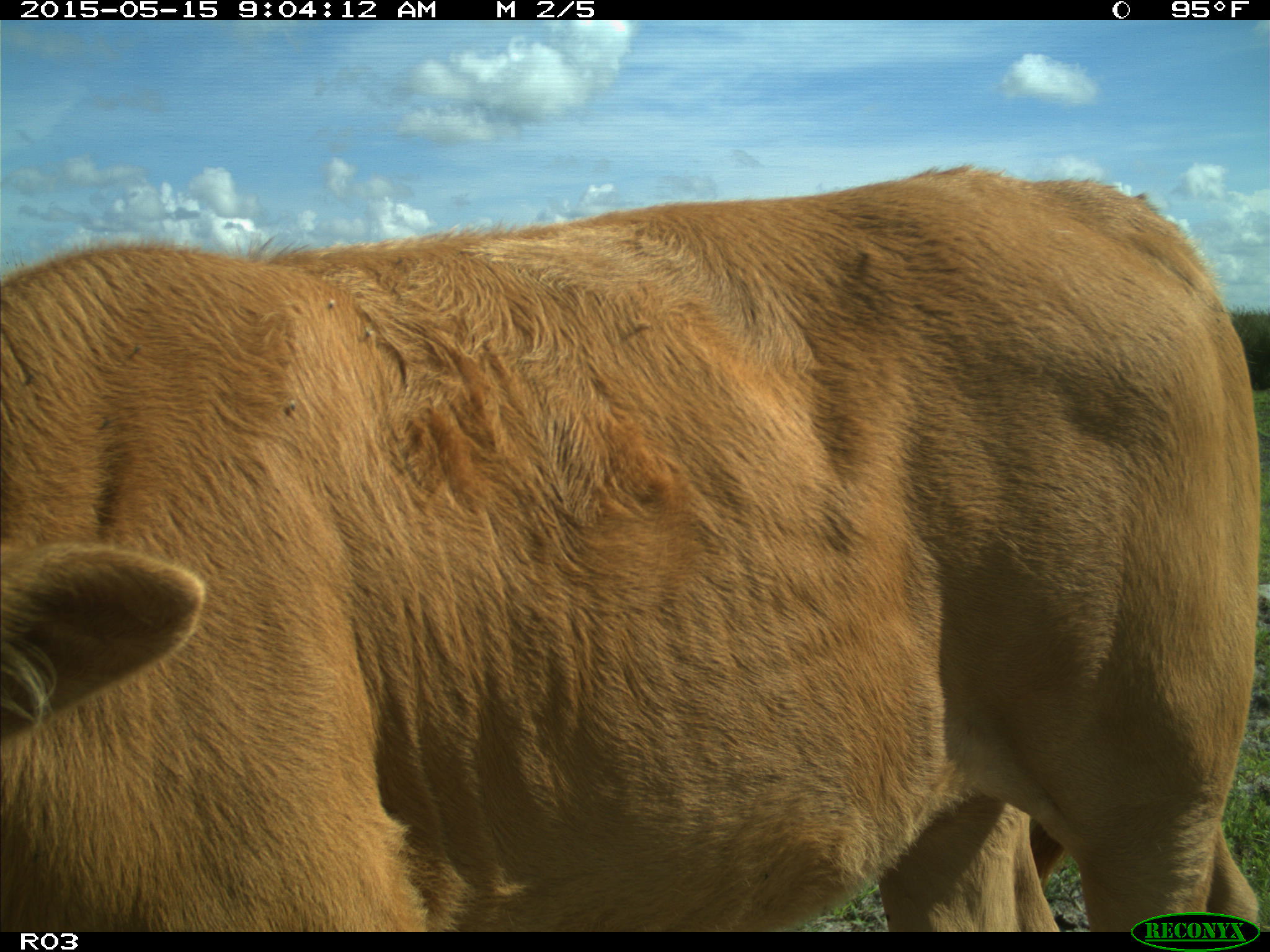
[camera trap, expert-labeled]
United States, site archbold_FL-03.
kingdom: Animalia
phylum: Chordata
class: Mammalia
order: Artiodactyla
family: Bovidae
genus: Bos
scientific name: Bos taurus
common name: domestic cow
Bos taurus (domestic cow).